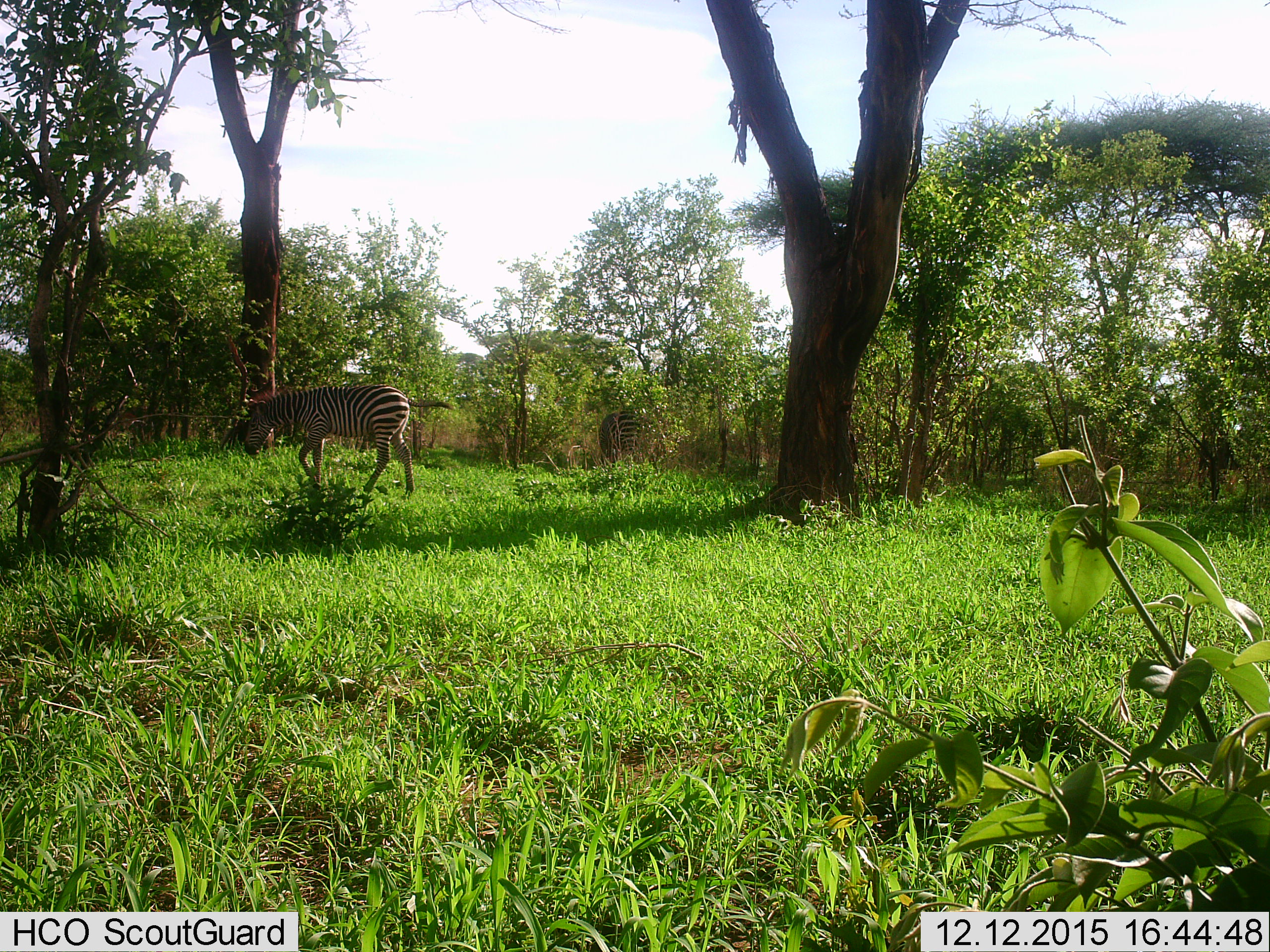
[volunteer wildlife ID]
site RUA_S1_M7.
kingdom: Animalia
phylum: Chordata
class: Mammalia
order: Perissodactyla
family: Equidae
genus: Equus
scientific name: Equus quagga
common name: plains zebra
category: zebraplains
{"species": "zebraplains (plains zebra) (Equus quagga)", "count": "2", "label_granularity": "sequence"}